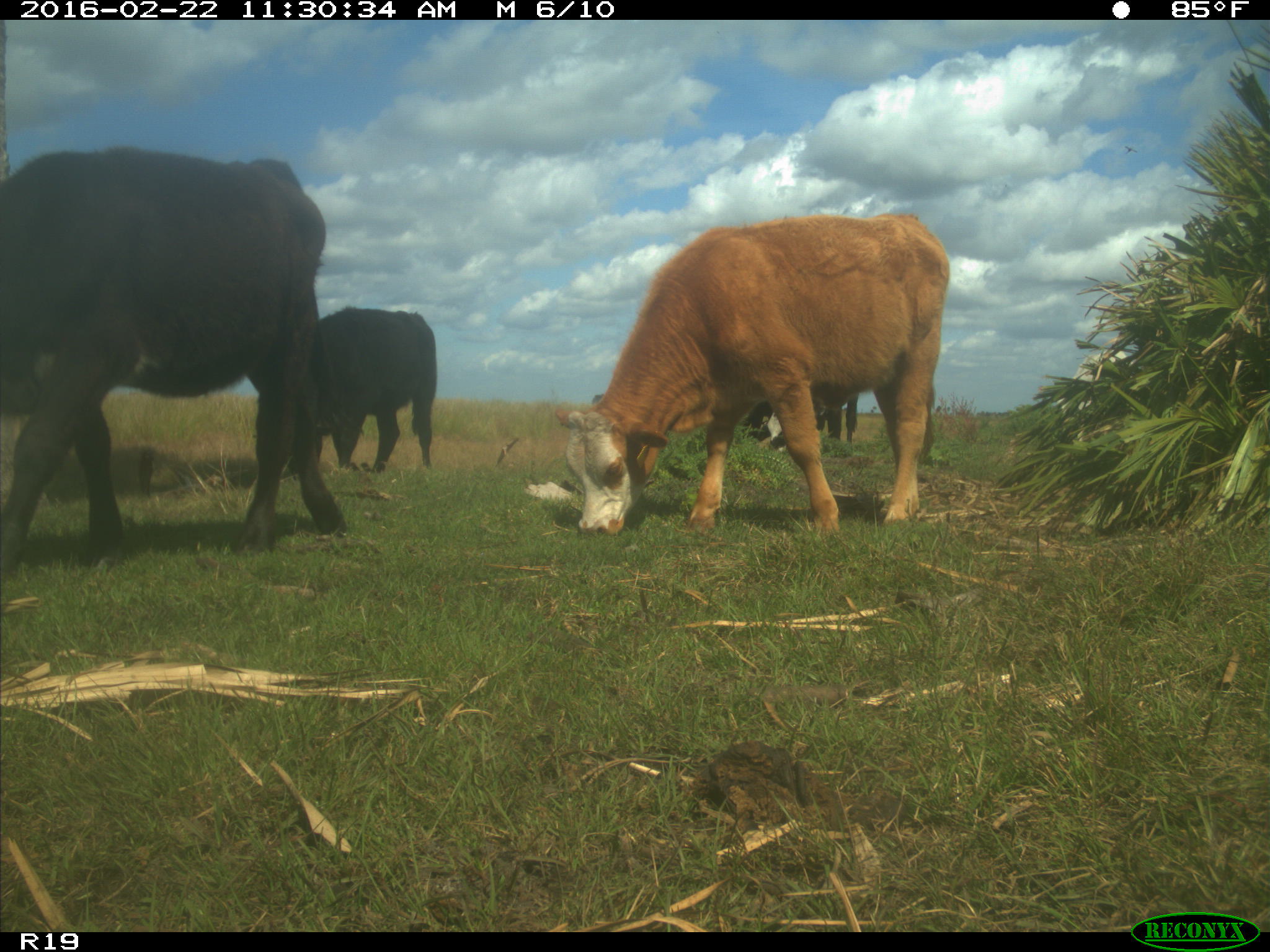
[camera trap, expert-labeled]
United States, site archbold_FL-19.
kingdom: Animalia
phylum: Chordata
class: Mammalia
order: Artiodactyla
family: Bovidae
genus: Bos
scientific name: Bos taurus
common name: domestic cow